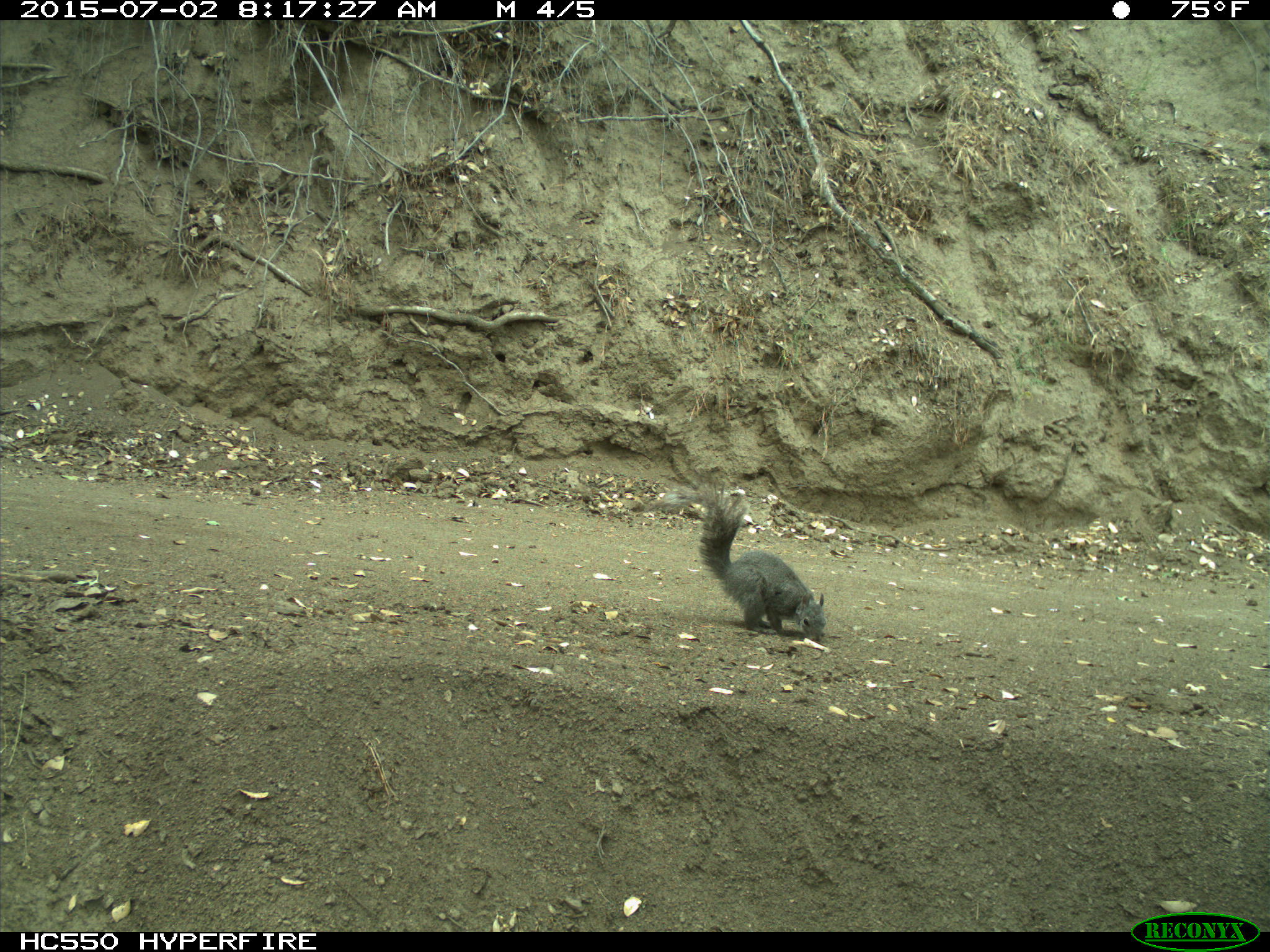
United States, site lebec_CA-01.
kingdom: Animalia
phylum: Chordata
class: Mammalia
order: Rodentia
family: Sciuridae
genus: Sciurus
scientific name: Sciurus carolinensis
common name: eastern gray squirrel